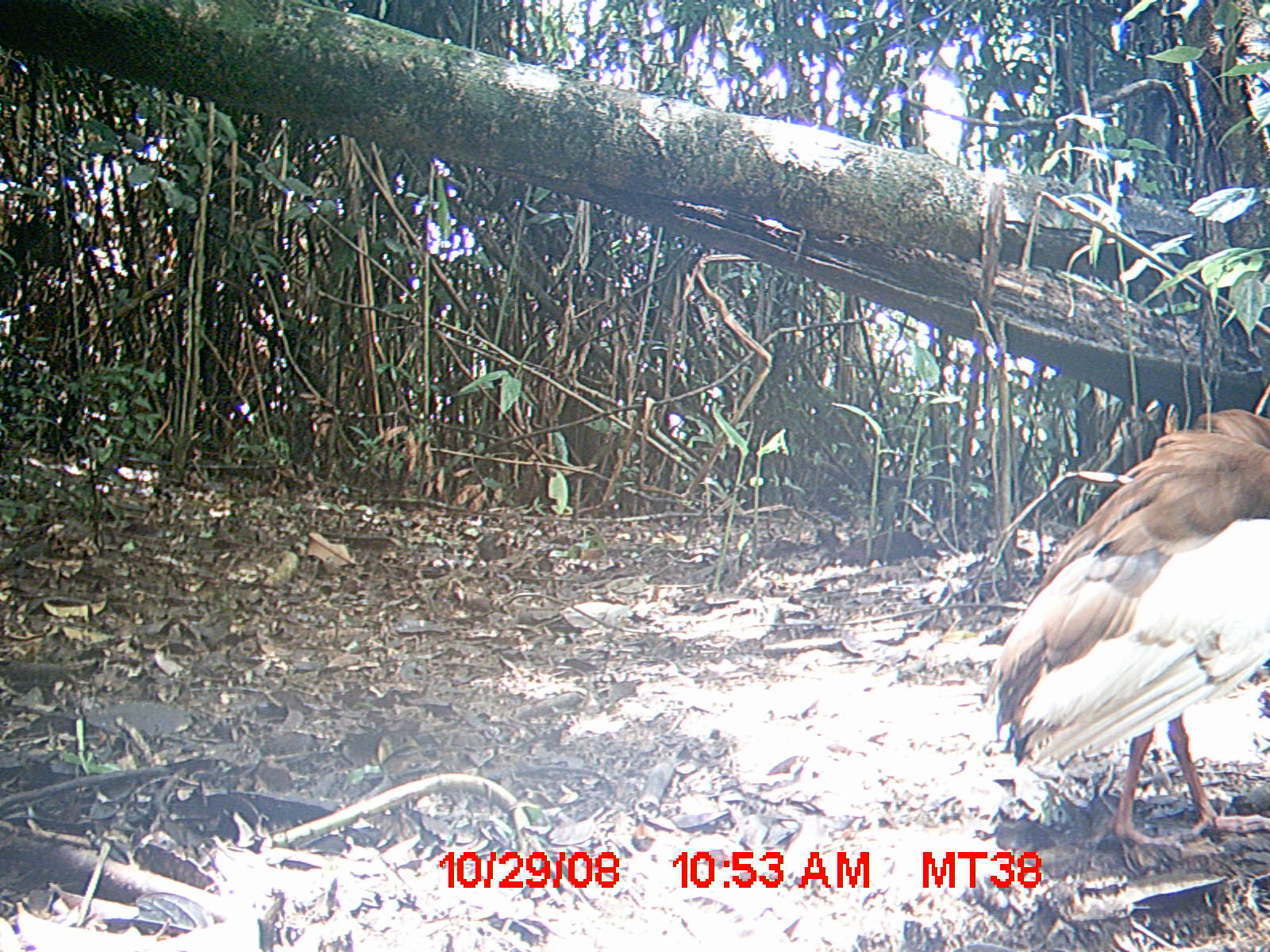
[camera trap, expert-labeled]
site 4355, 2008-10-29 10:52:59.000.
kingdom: Animalia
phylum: Chordata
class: Aves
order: Cuculiformes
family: Cuculidae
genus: Coua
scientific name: Coua serriana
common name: red-breasted coua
Coua serriana (red-breasted coua), count 2.